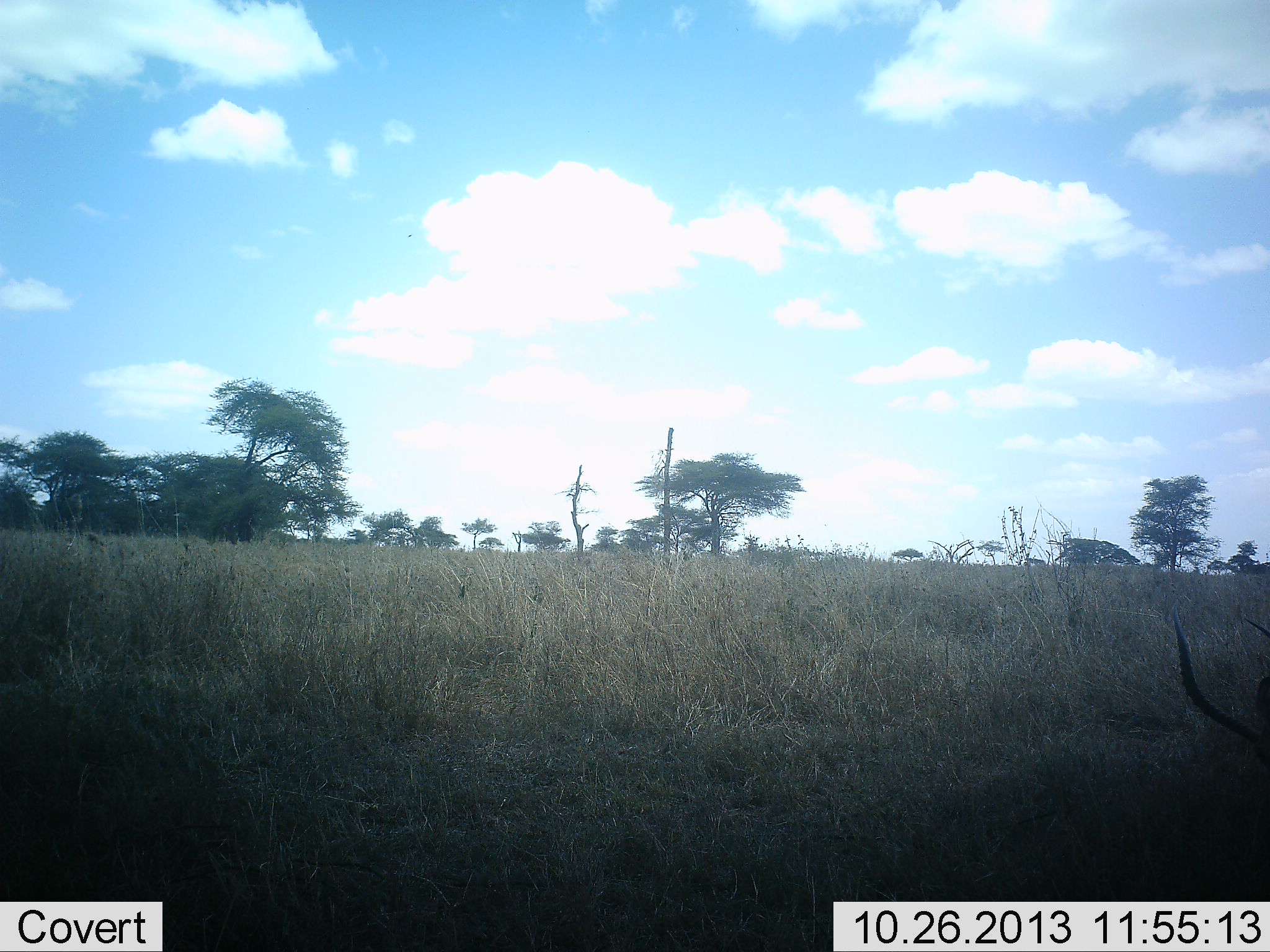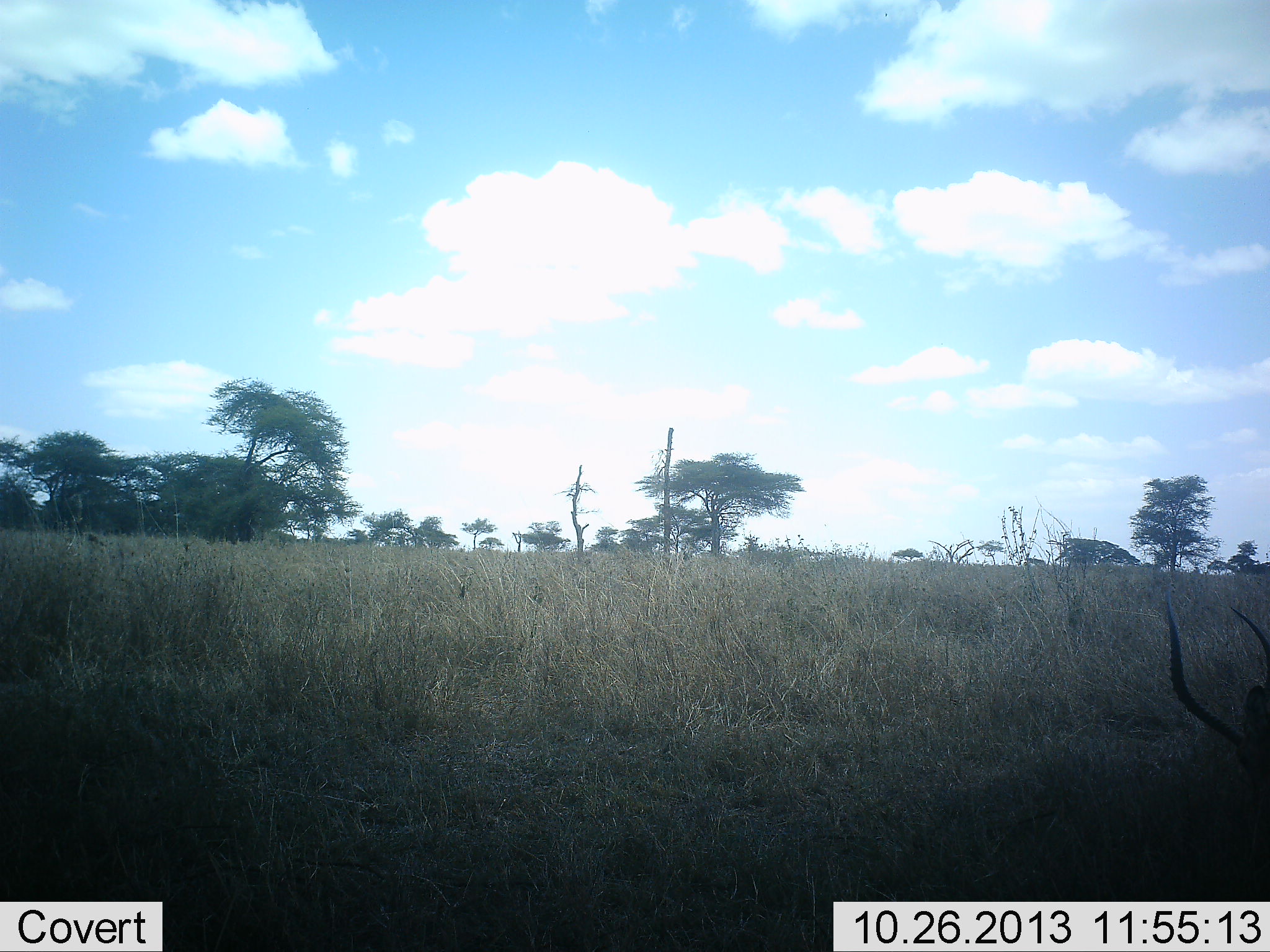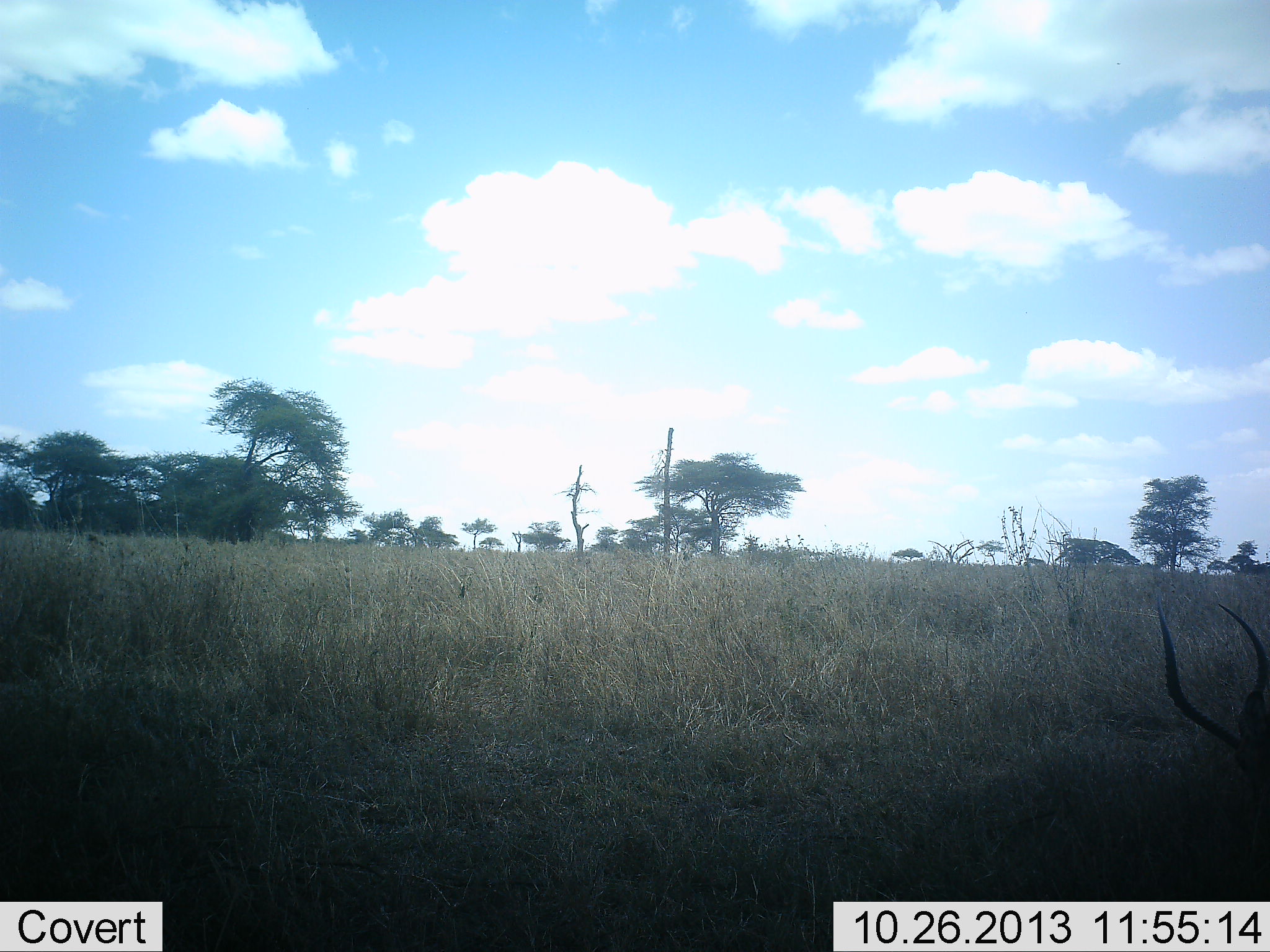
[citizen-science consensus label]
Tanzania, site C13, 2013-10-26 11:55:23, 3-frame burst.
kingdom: Animalia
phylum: Chordata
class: Mammalia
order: Artiodactyla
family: Bovidae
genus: Aepyceros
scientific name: Aepyceros melampus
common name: impala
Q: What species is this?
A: Impala (Aepyceros melampus).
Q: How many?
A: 1.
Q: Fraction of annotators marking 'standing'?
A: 21%.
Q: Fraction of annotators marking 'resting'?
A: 37%.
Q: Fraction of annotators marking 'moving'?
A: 5%.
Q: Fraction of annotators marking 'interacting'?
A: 0%.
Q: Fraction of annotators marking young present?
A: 0%.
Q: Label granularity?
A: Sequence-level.